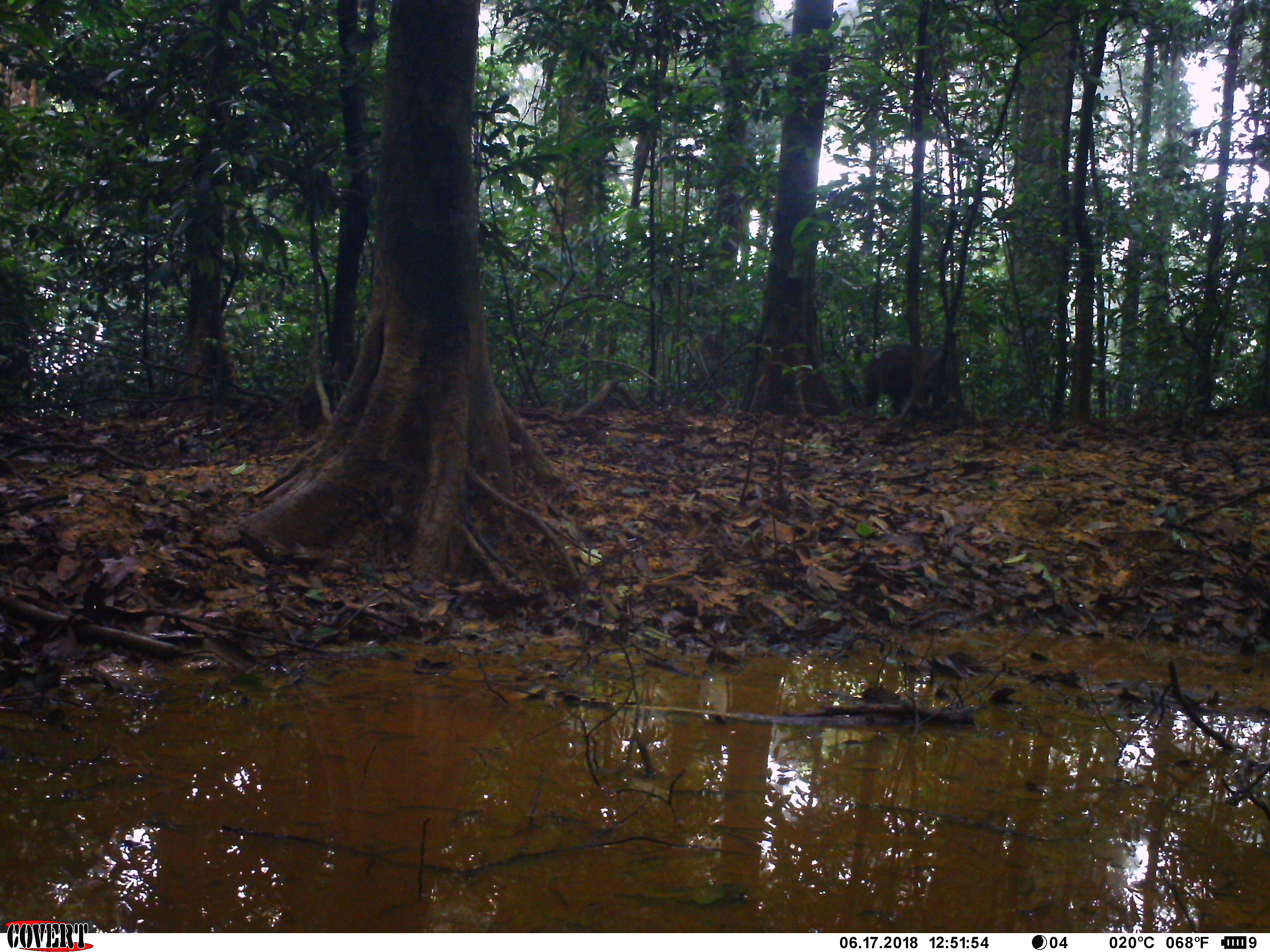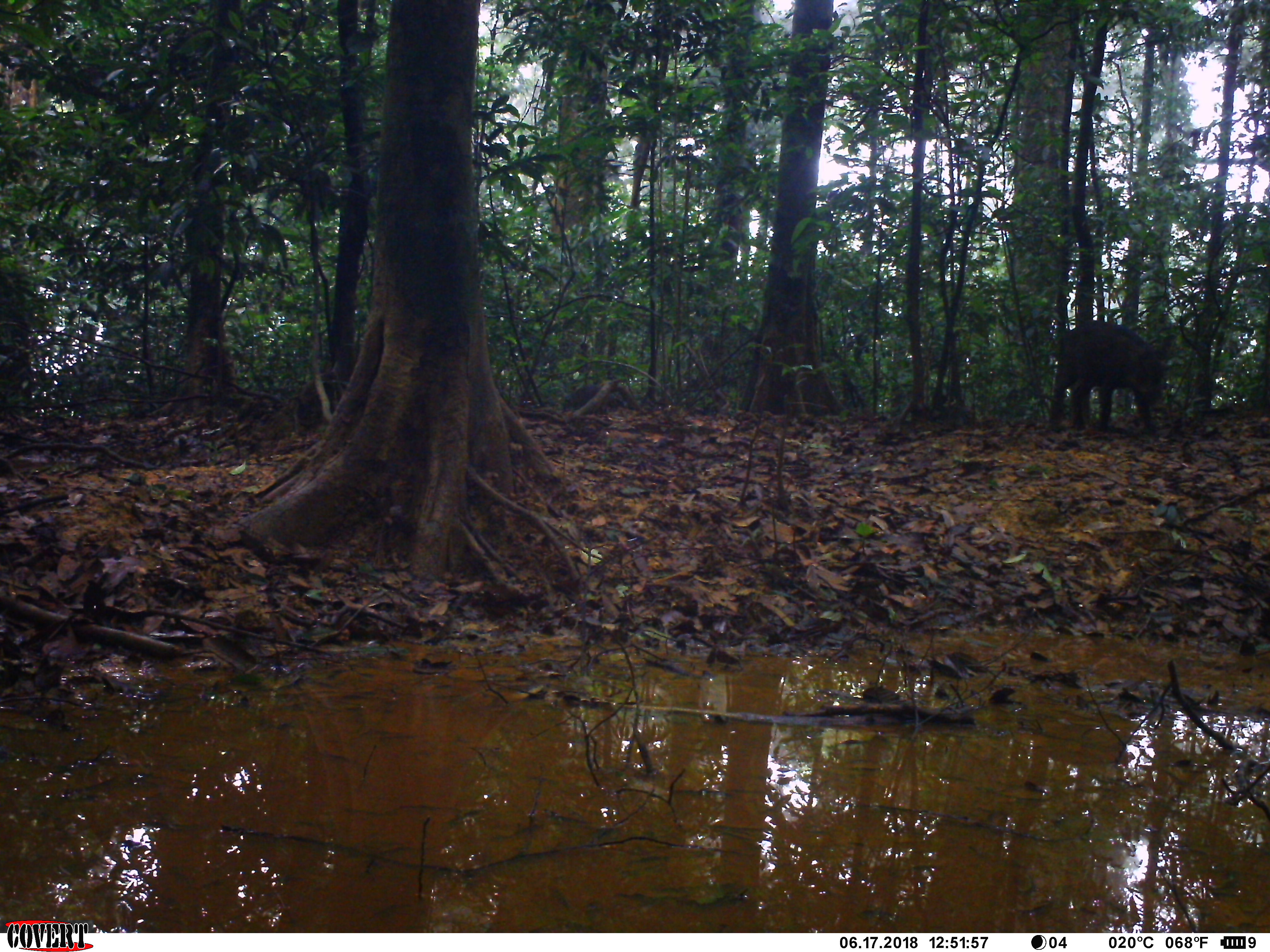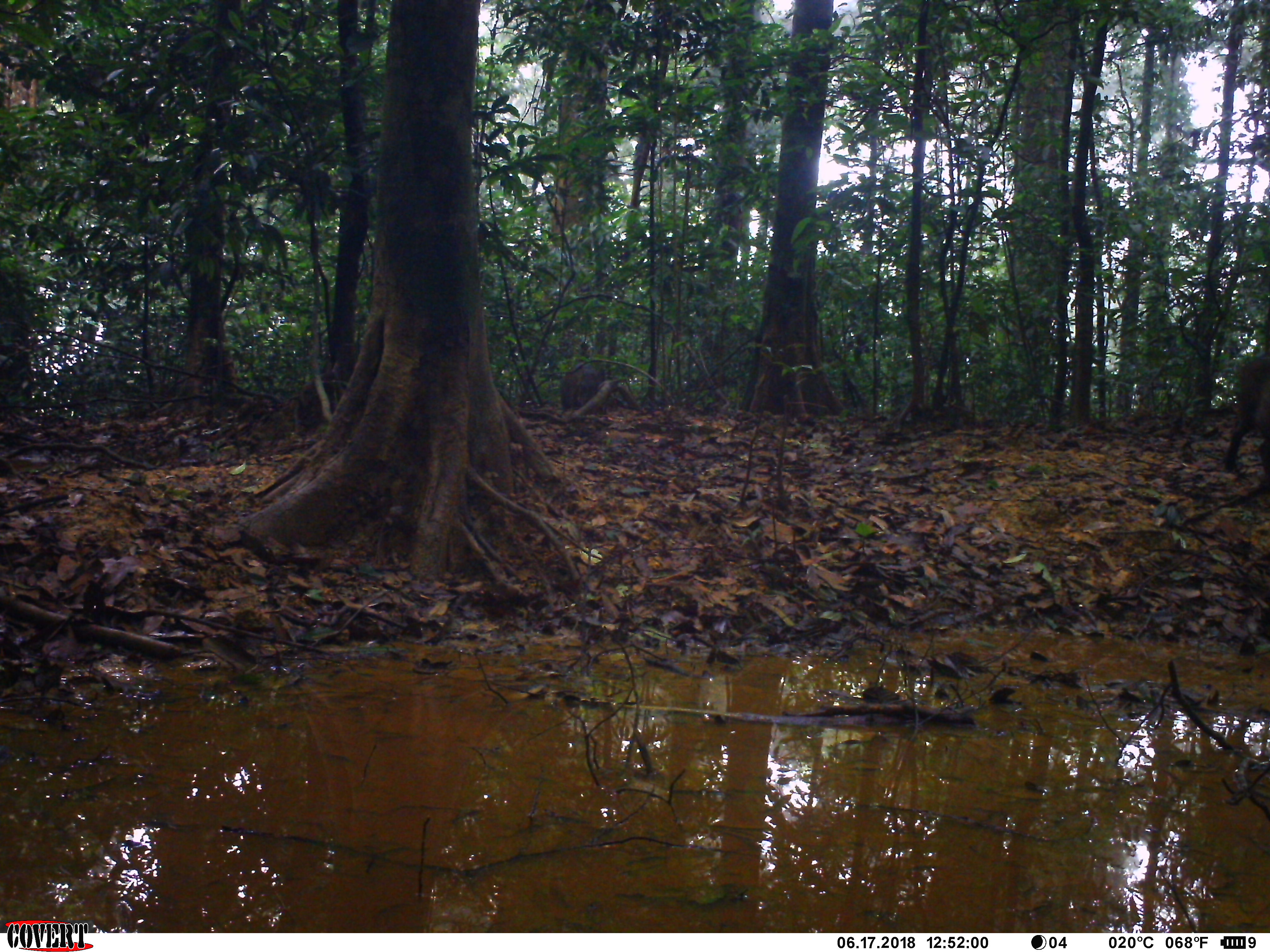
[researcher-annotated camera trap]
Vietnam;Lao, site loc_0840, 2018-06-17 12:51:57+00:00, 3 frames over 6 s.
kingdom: Animalia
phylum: Chordata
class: Mammalia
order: Artiodactyla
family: Suidae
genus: Sus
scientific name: Sus scrofa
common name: eurasian wild pig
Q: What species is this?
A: Eurasian wild pig (Sus scrofa).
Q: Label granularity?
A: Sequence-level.